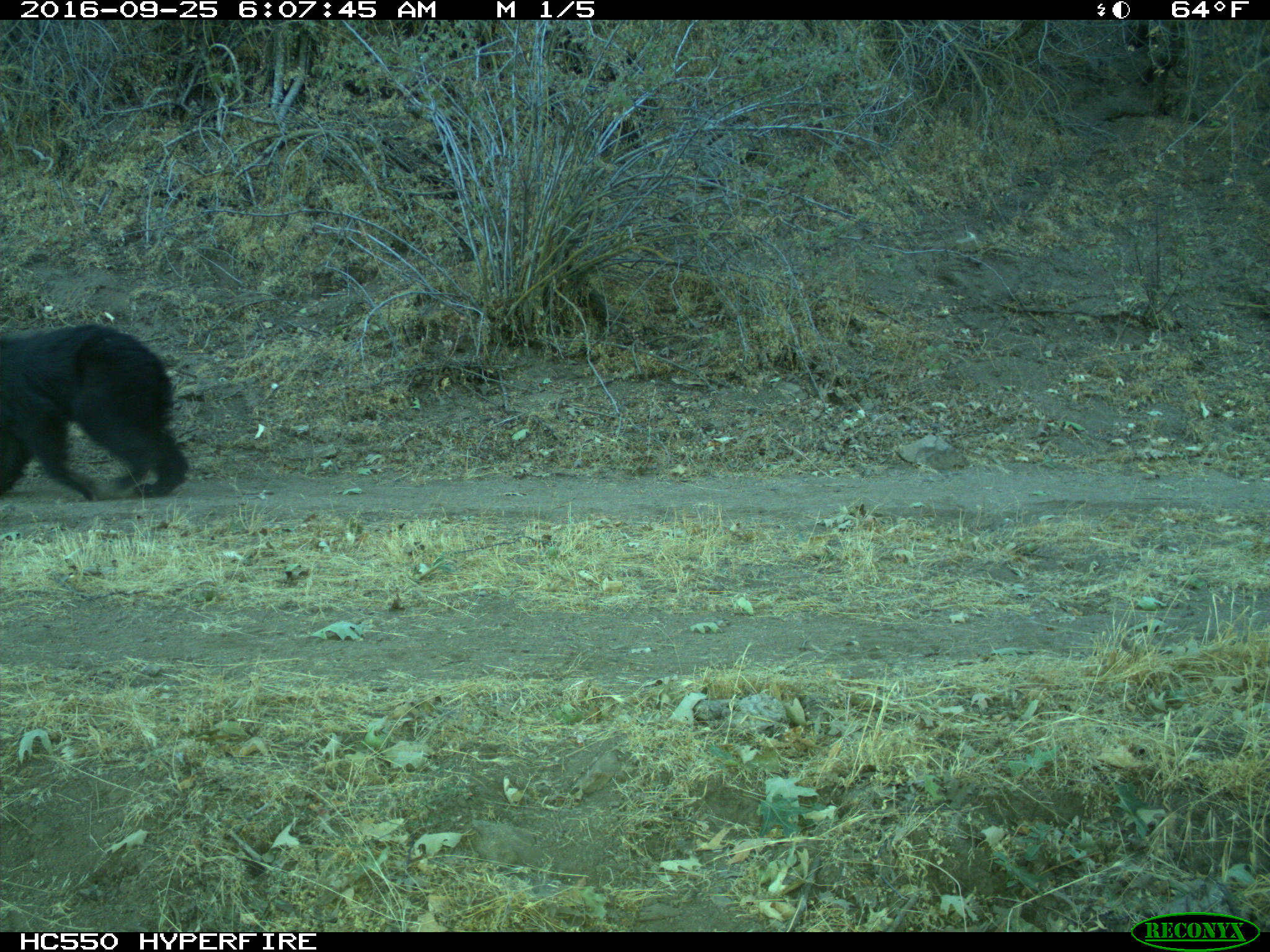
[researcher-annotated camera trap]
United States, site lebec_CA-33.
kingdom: Animalia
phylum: Chordata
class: Mammalia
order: Carnivora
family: Ursidae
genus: Ursus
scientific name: Ursus americanus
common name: american black bear